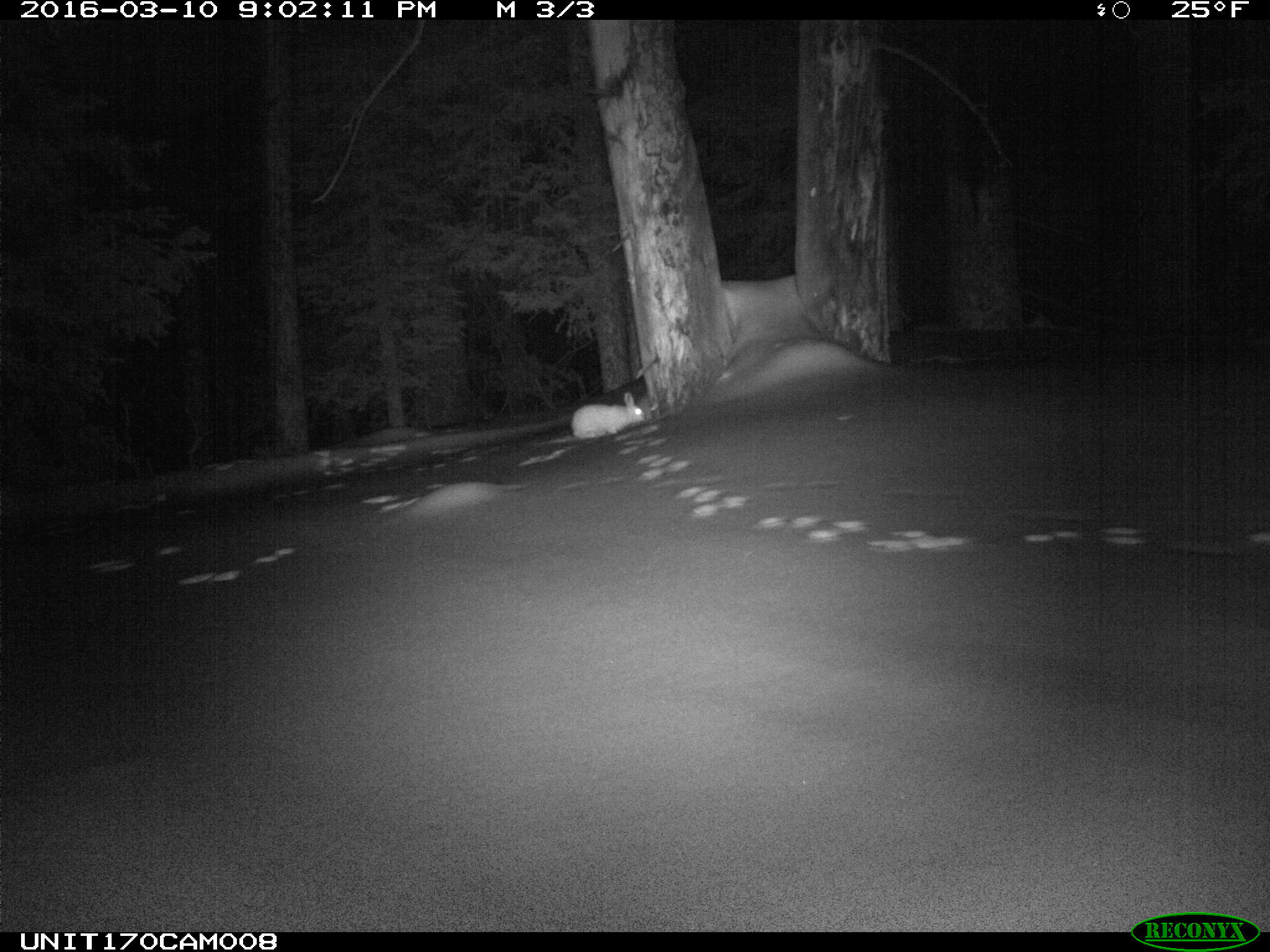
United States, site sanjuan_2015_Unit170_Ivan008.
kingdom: Animalia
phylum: Chordata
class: Mammalia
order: Lagomorpha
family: Leporidae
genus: Lepus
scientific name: Lepus americanus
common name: snowshoe hare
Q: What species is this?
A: Lepus americanus (snowshoe hare).